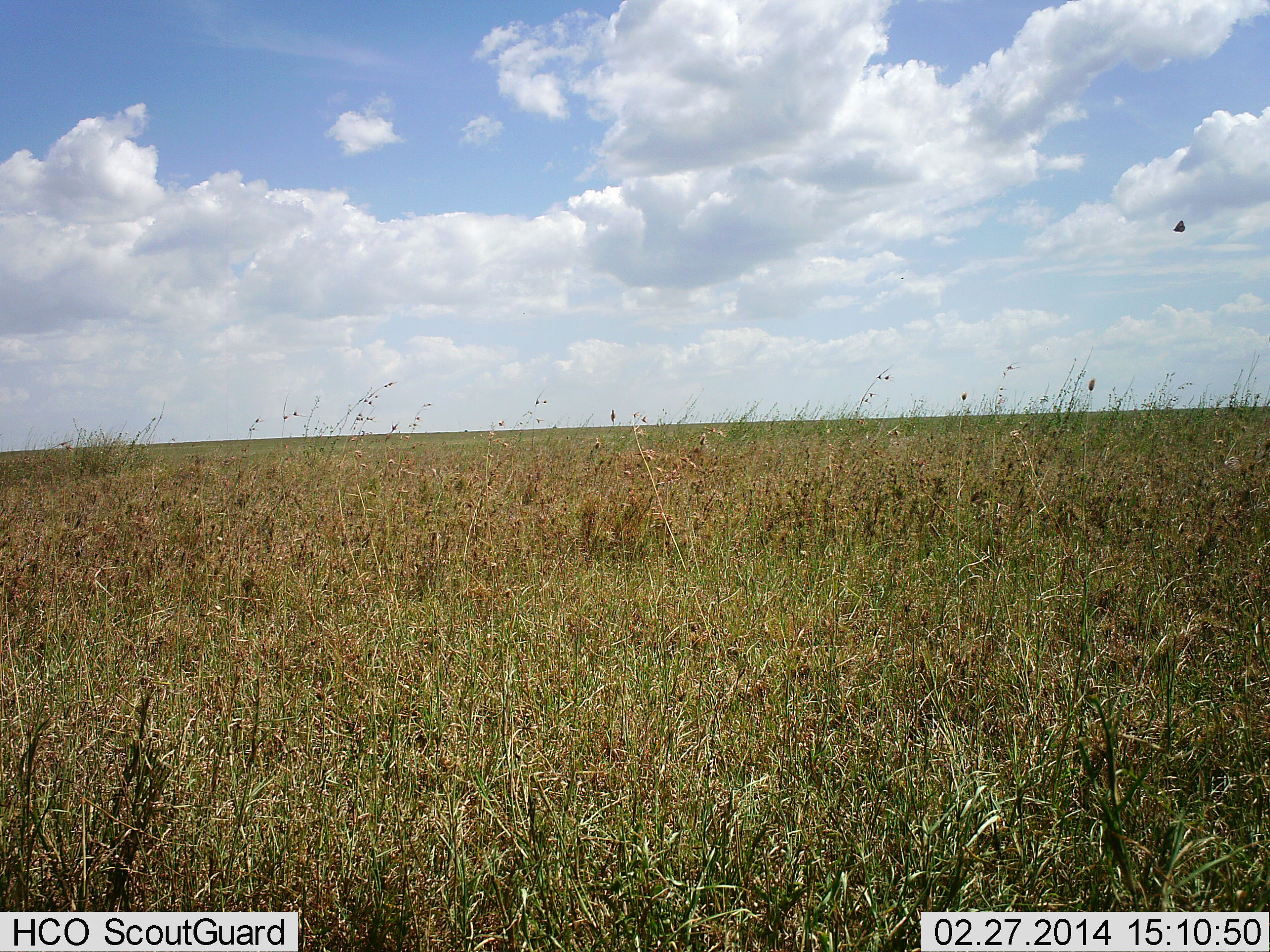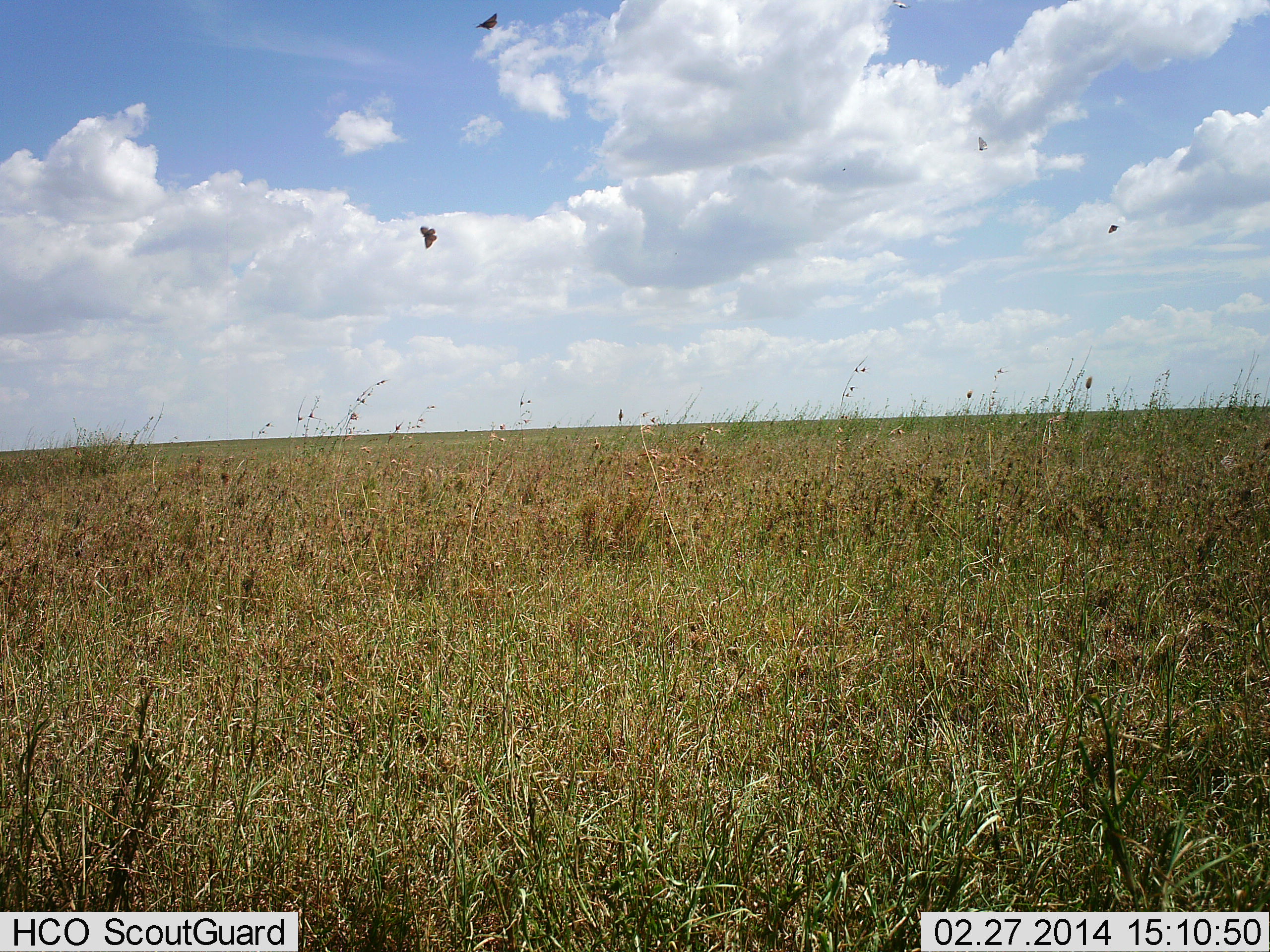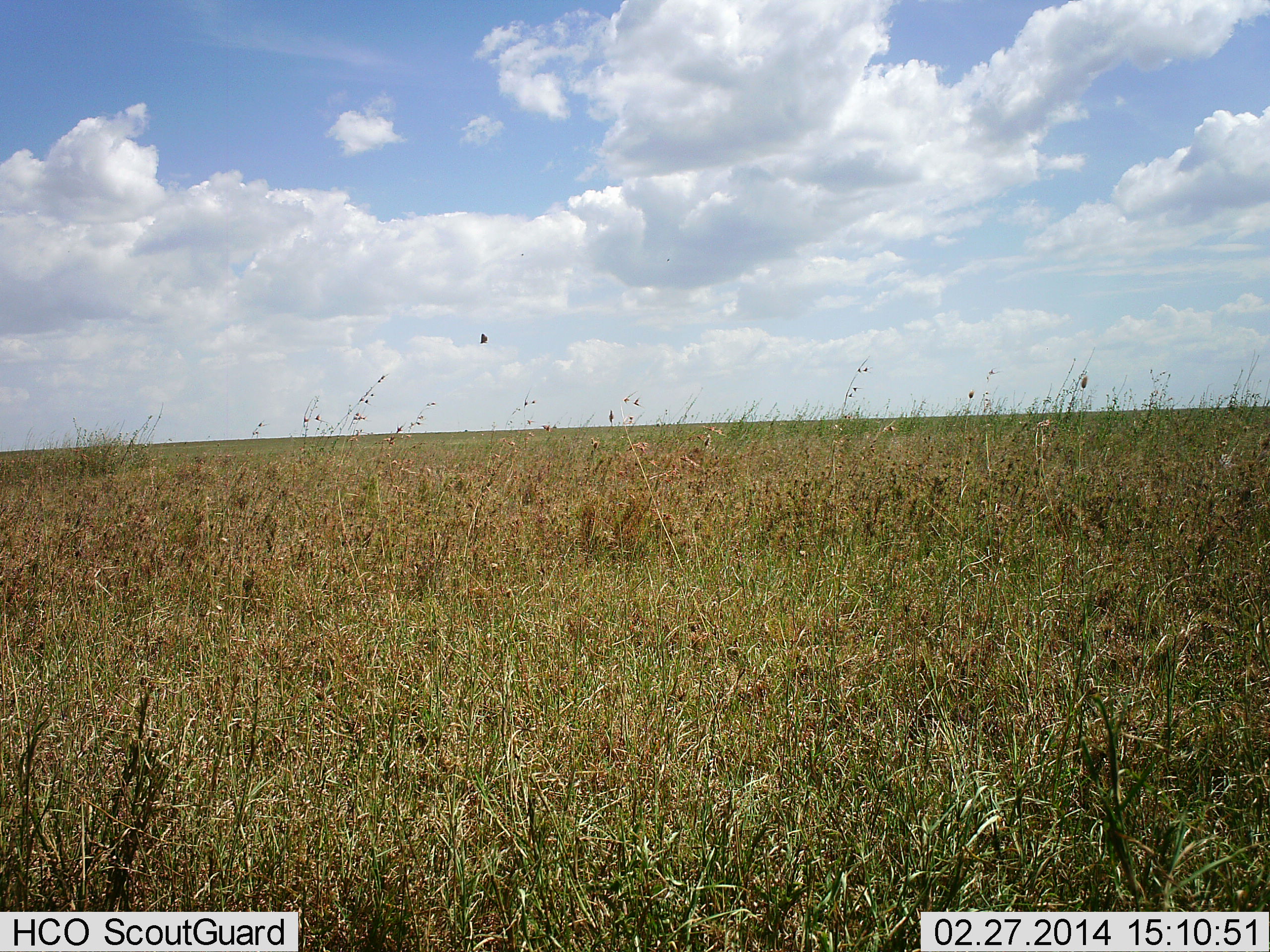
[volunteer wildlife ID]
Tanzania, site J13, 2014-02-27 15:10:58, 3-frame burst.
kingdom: Animalia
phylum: Arthropoda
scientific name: Arthropoda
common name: arthropods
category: insectspider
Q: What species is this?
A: Insectspider (arthropods) (Arthropoda).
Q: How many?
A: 4.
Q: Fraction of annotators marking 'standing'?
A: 0%.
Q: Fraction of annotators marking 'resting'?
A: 0%.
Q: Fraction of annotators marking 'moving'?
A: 100%.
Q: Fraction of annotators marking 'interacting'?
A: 0%.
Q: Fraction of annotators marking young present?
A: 0%.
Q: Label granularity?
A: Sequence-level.